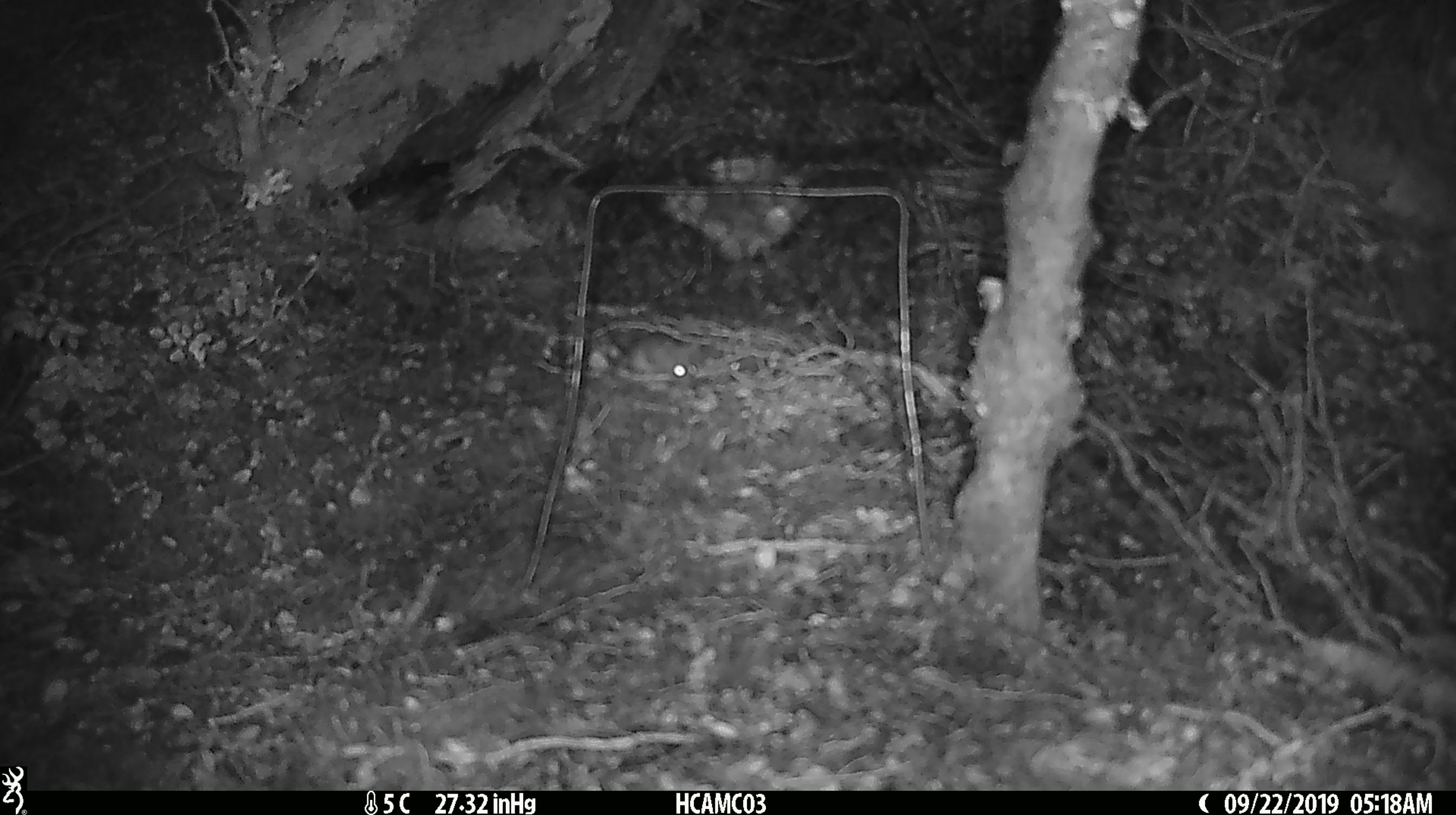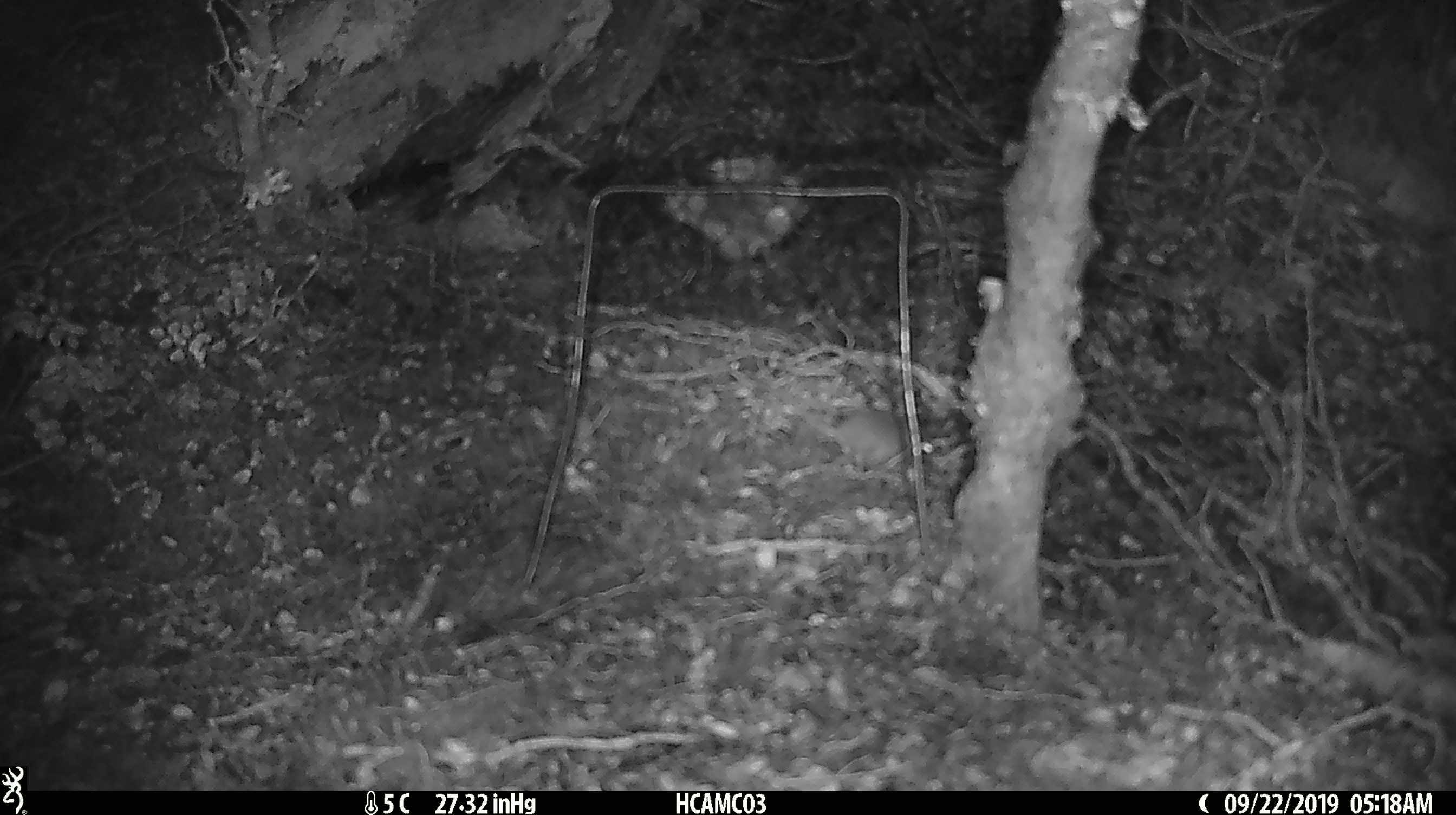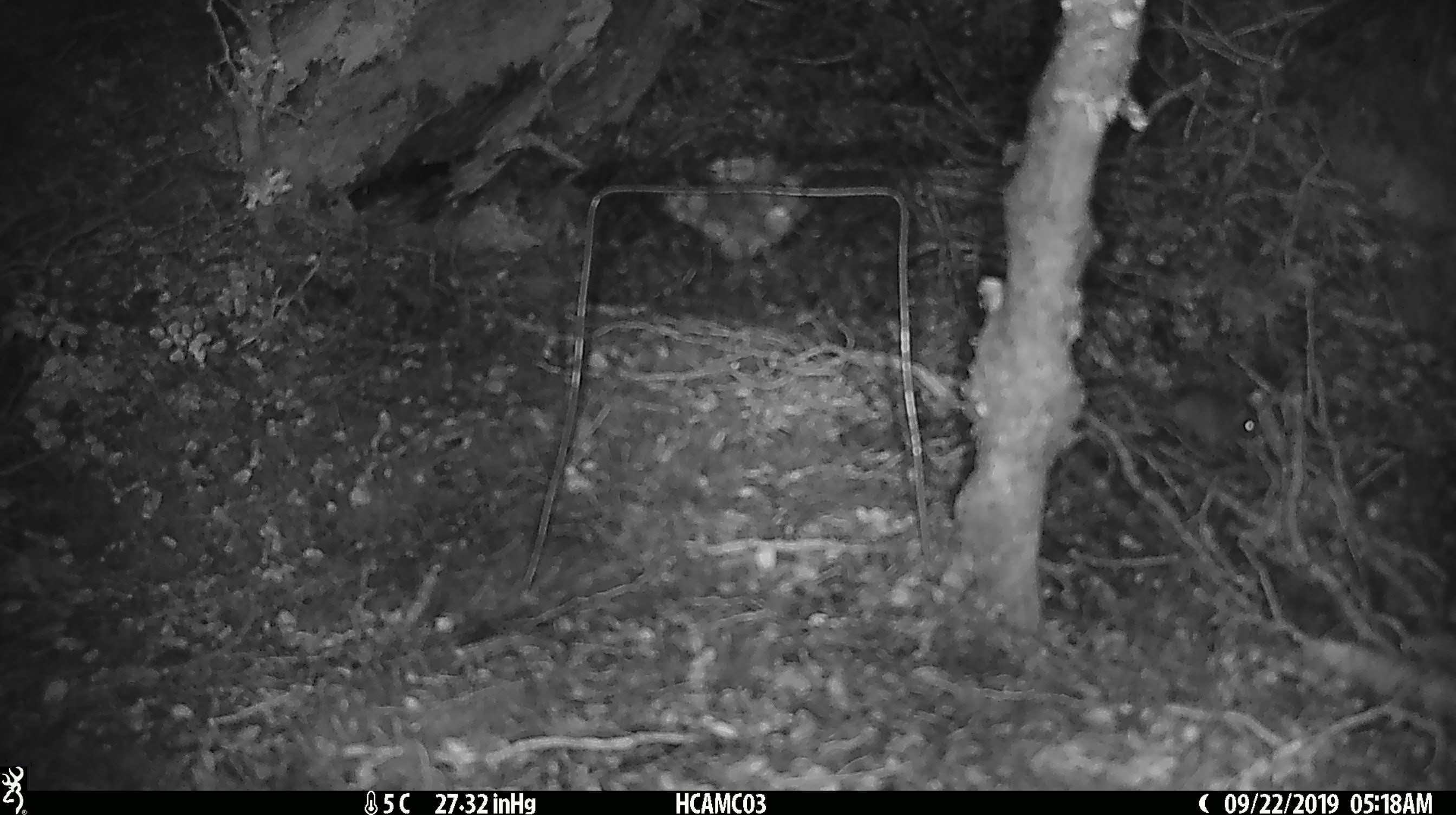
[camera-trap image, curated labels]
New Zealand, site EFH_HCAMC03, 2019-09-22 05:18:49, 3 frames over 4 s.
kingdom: Animalia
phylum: Chordata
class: Mammalia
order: Rodentia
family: Muridae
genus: Mus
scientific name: Mus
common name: mouse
Mouse (Mus).